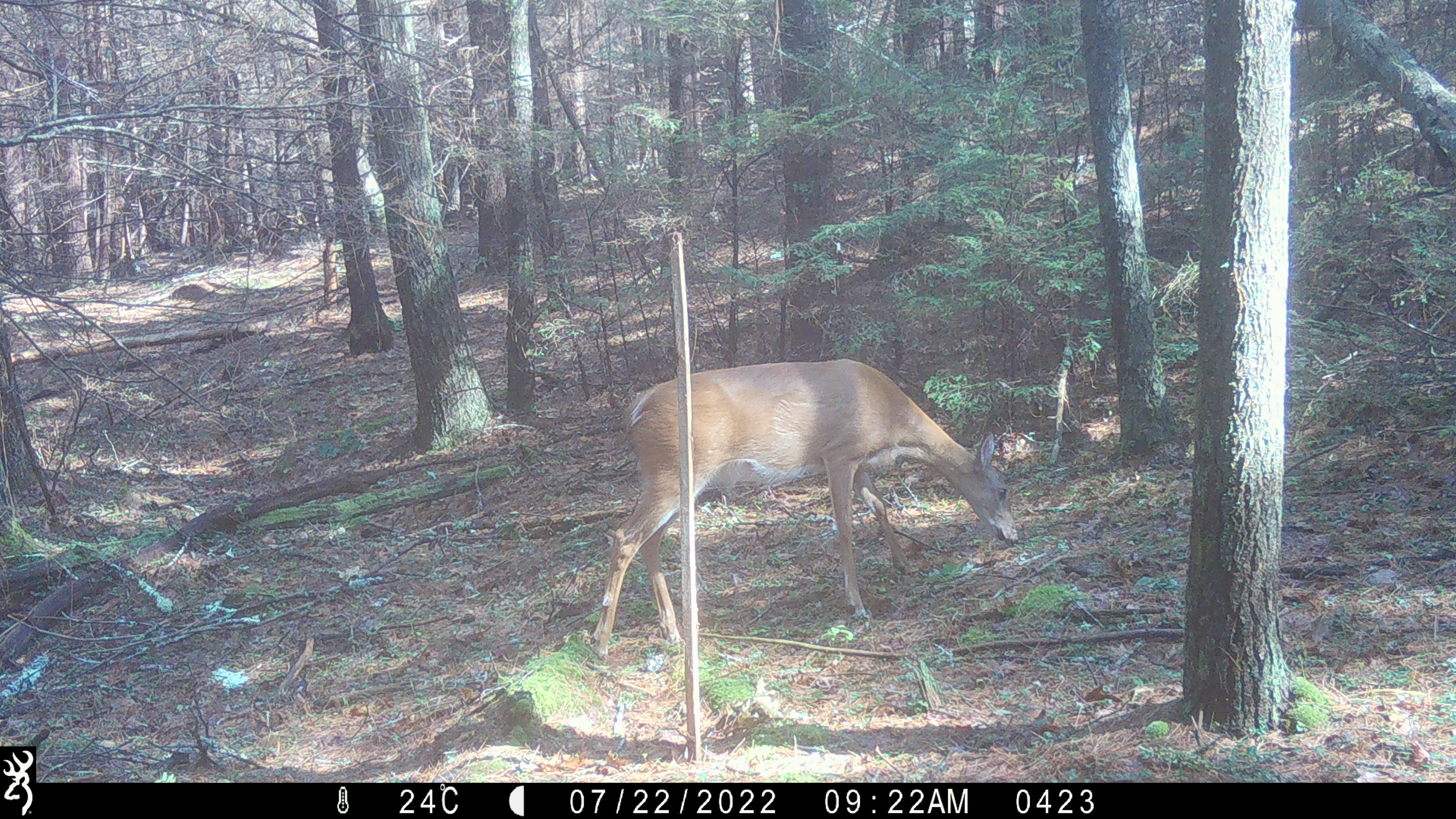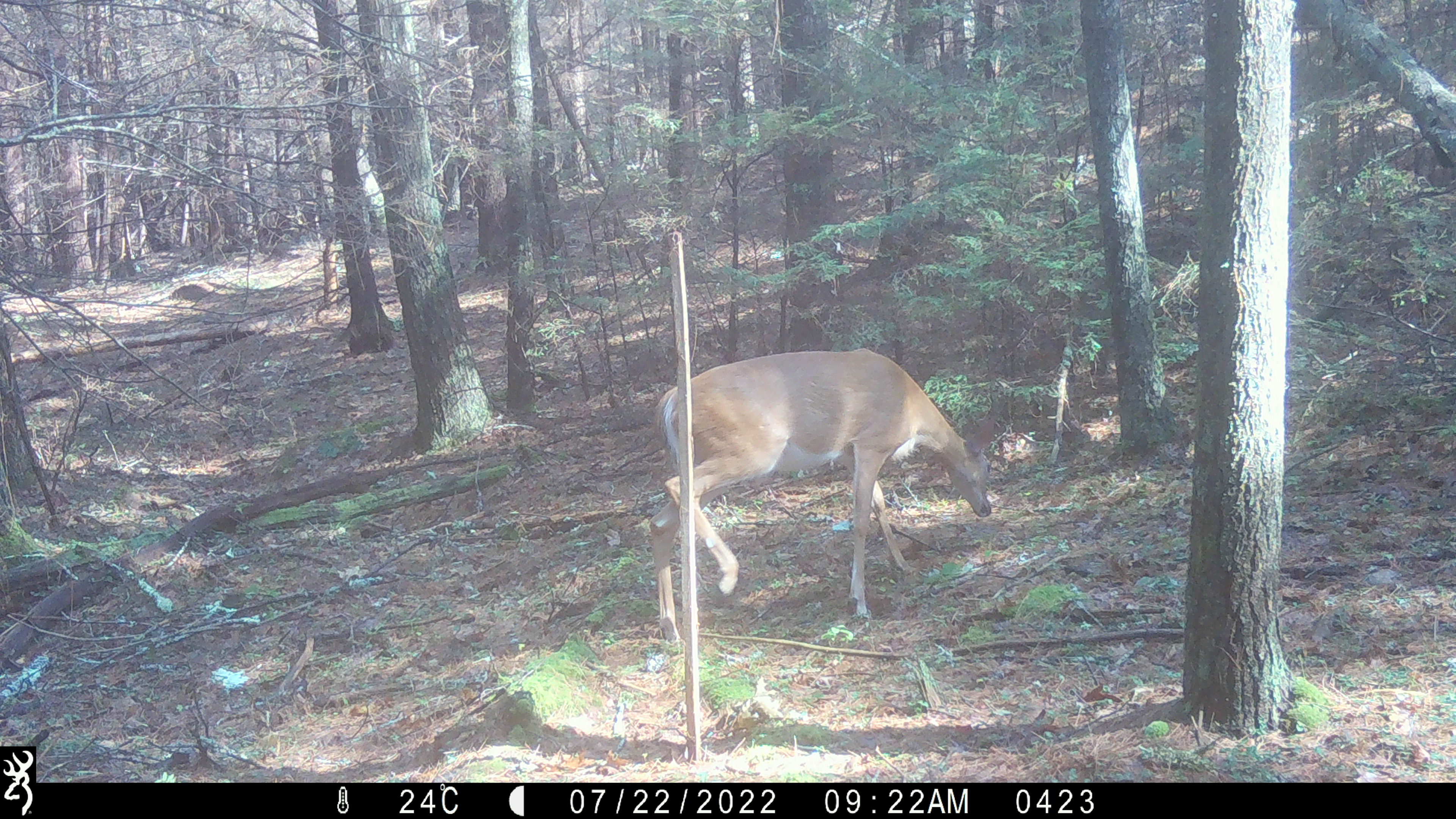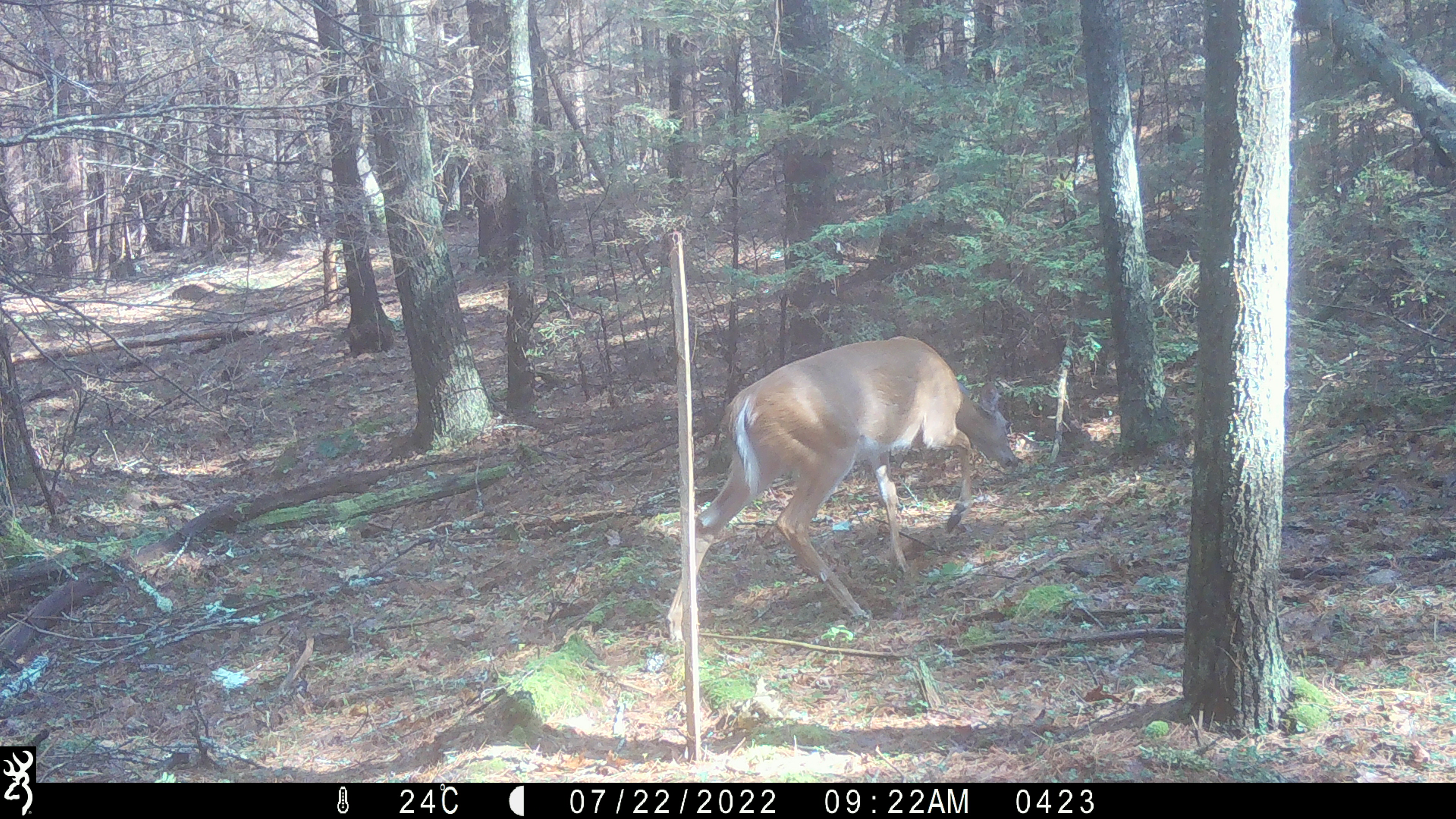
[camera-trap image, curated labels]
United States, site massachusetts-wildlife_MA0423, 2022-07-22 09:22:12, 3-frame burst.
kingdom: Animalia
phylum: Chordata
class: Mammalia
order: Artiodactyla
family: Cervidae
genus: Odocoileus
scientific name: Odocoileus virginianus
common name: white-tailed deer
White-tailed deer (Odocoileus virginianus).